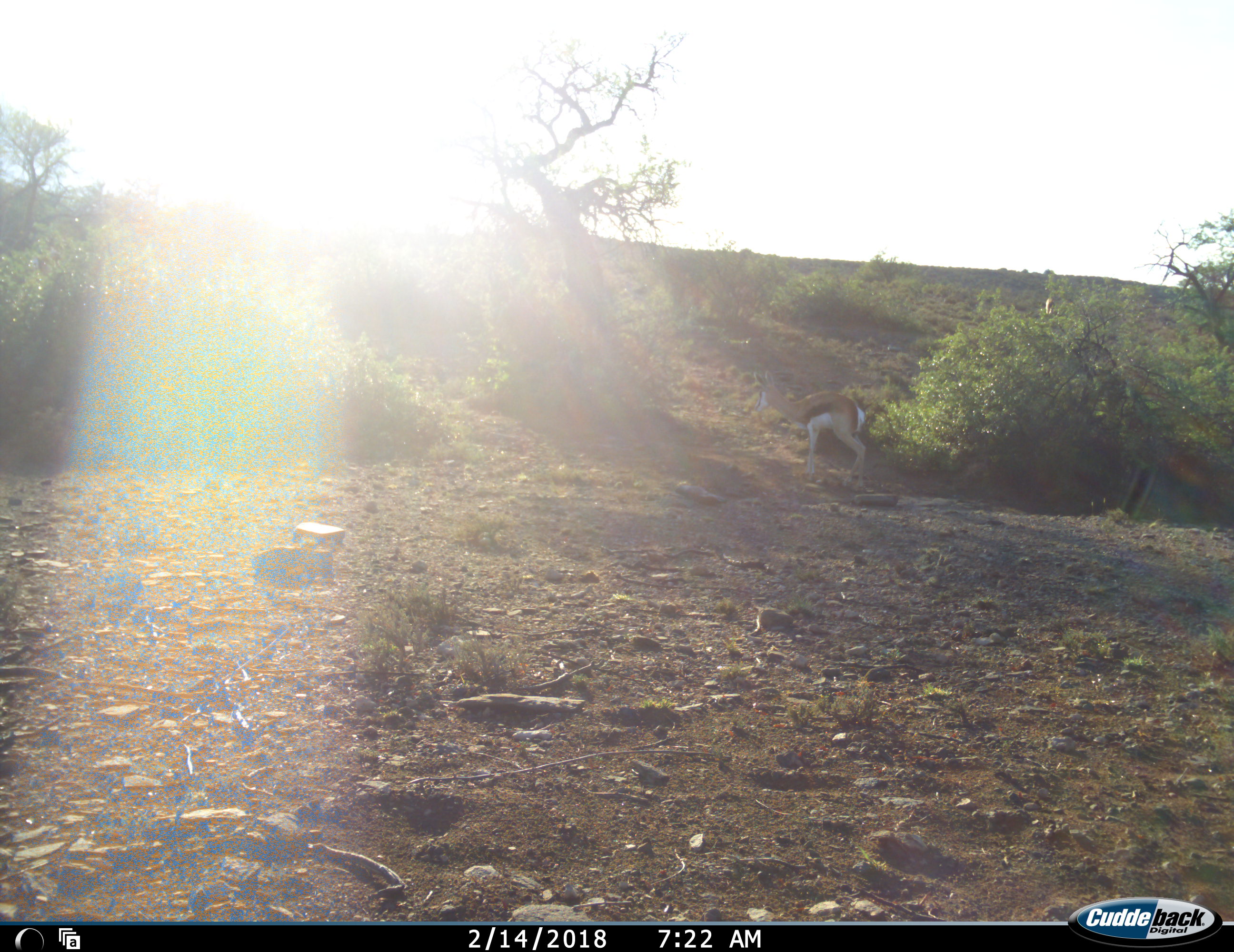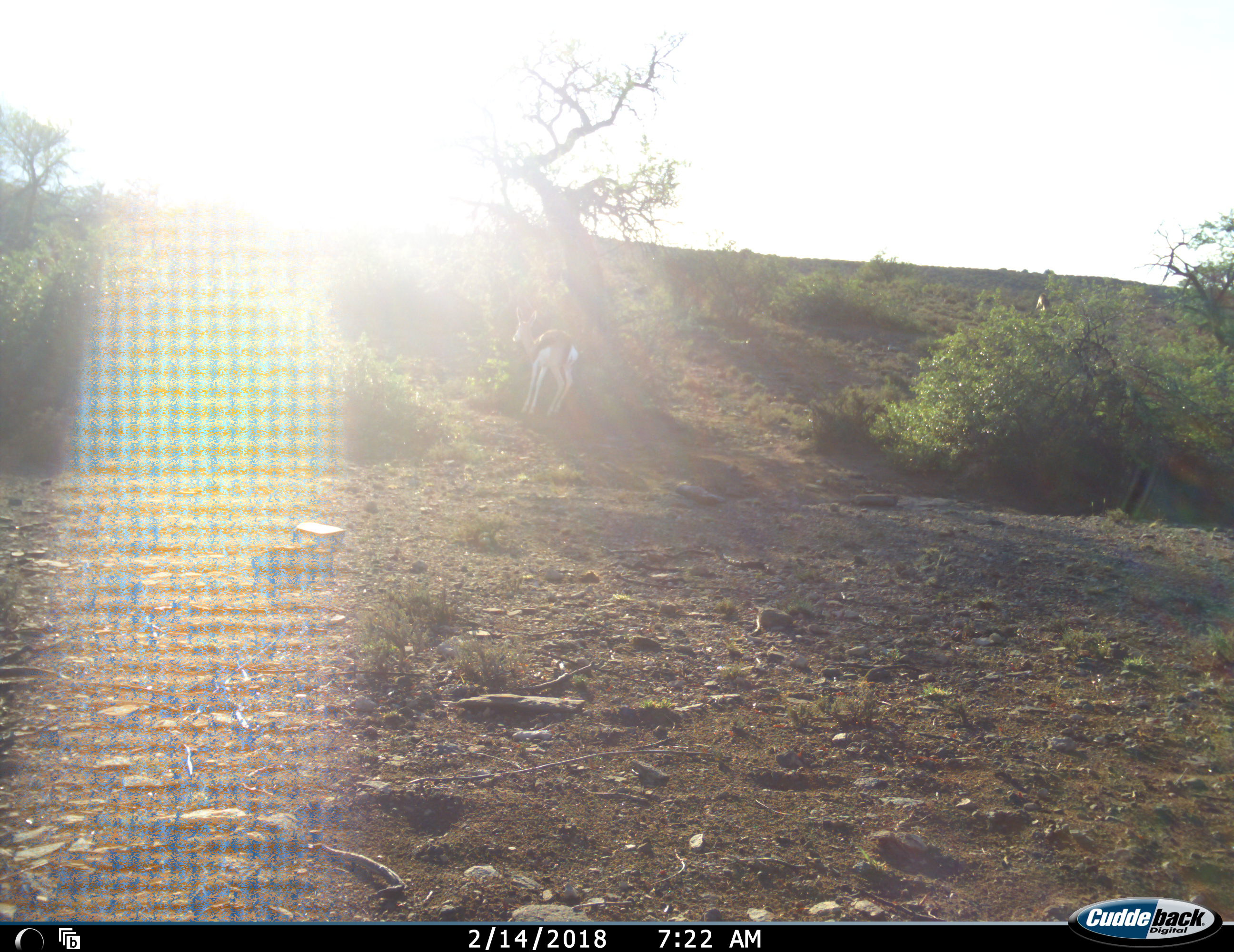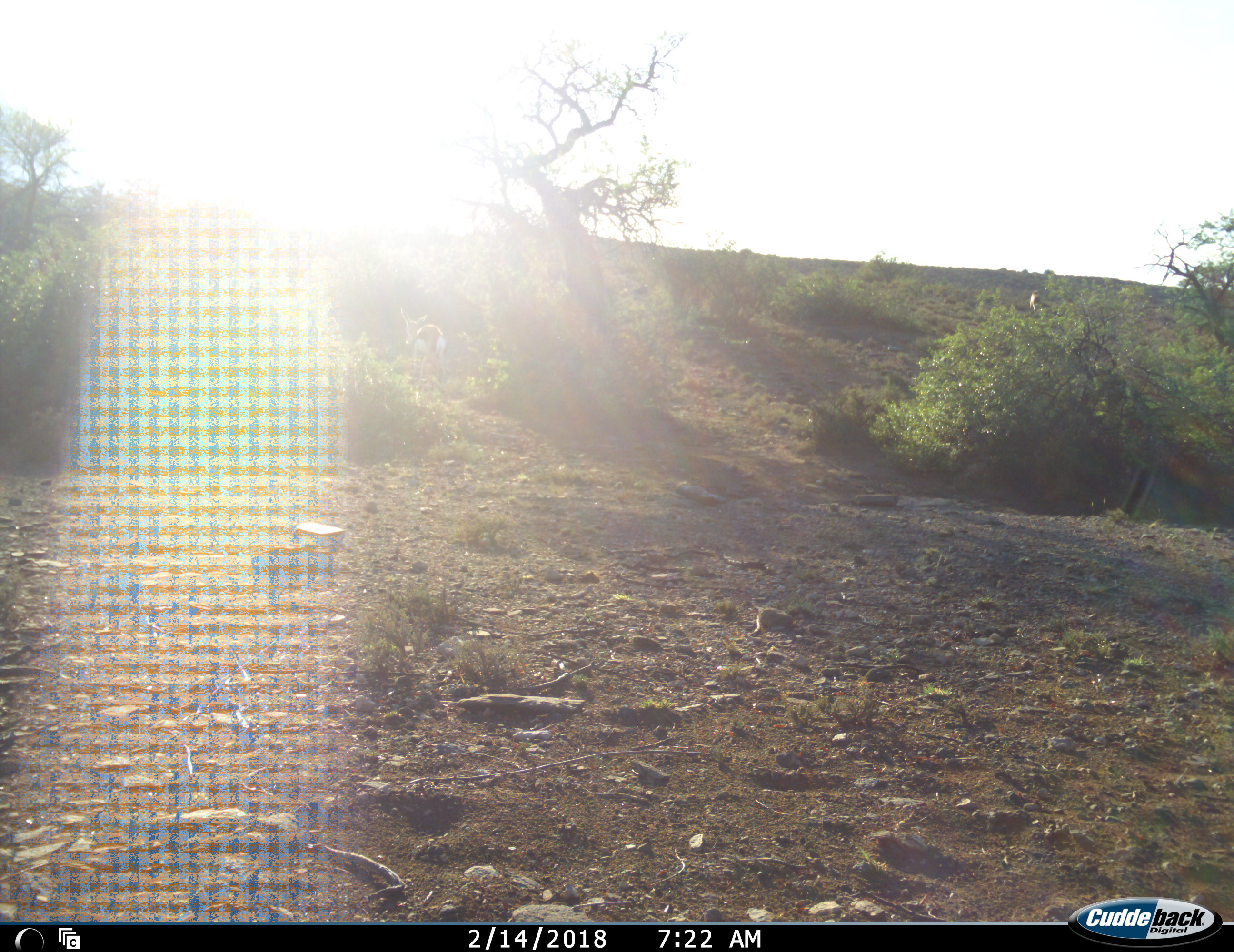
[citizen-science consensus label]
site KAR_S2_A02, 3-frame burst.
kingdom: Animalia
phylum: Chordata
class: Mammalia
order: Artiodactyla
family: Bovidae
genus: Antidorcas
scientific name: Antidorcas marsupialis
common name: springbok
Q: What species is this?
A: Springbok (Antidorcas marsupialis).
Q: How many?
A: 2.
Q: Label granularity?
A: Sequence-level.